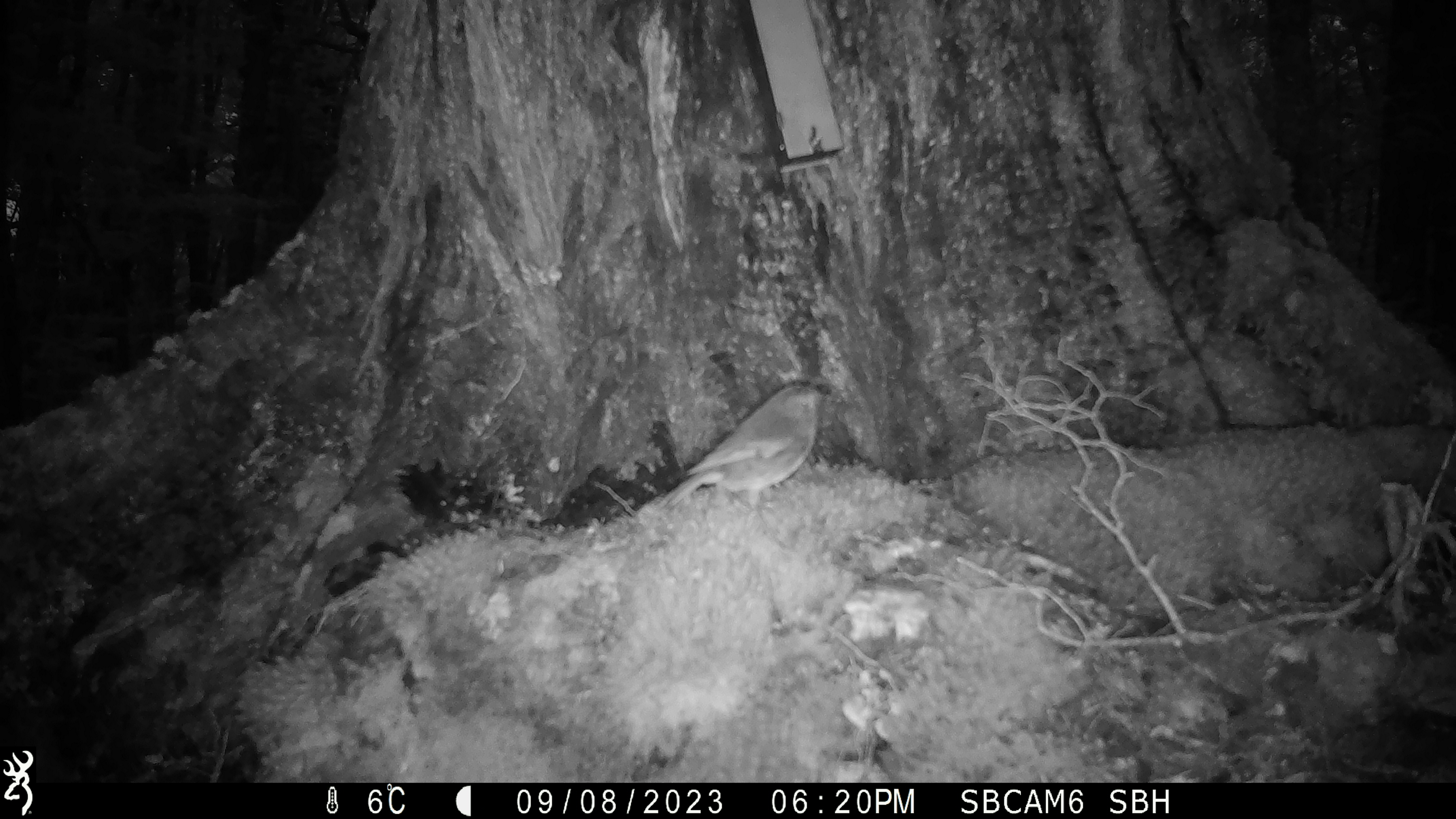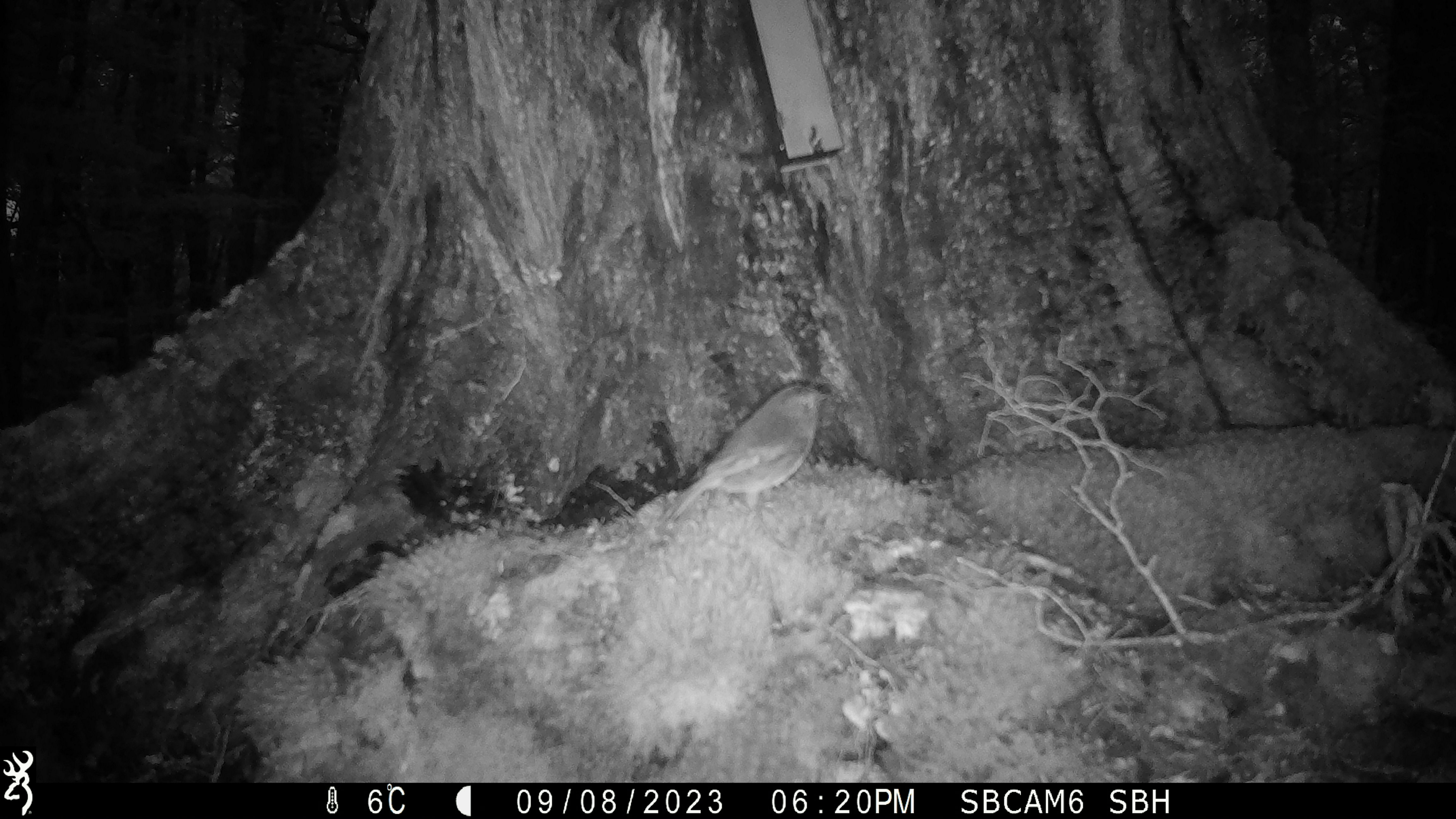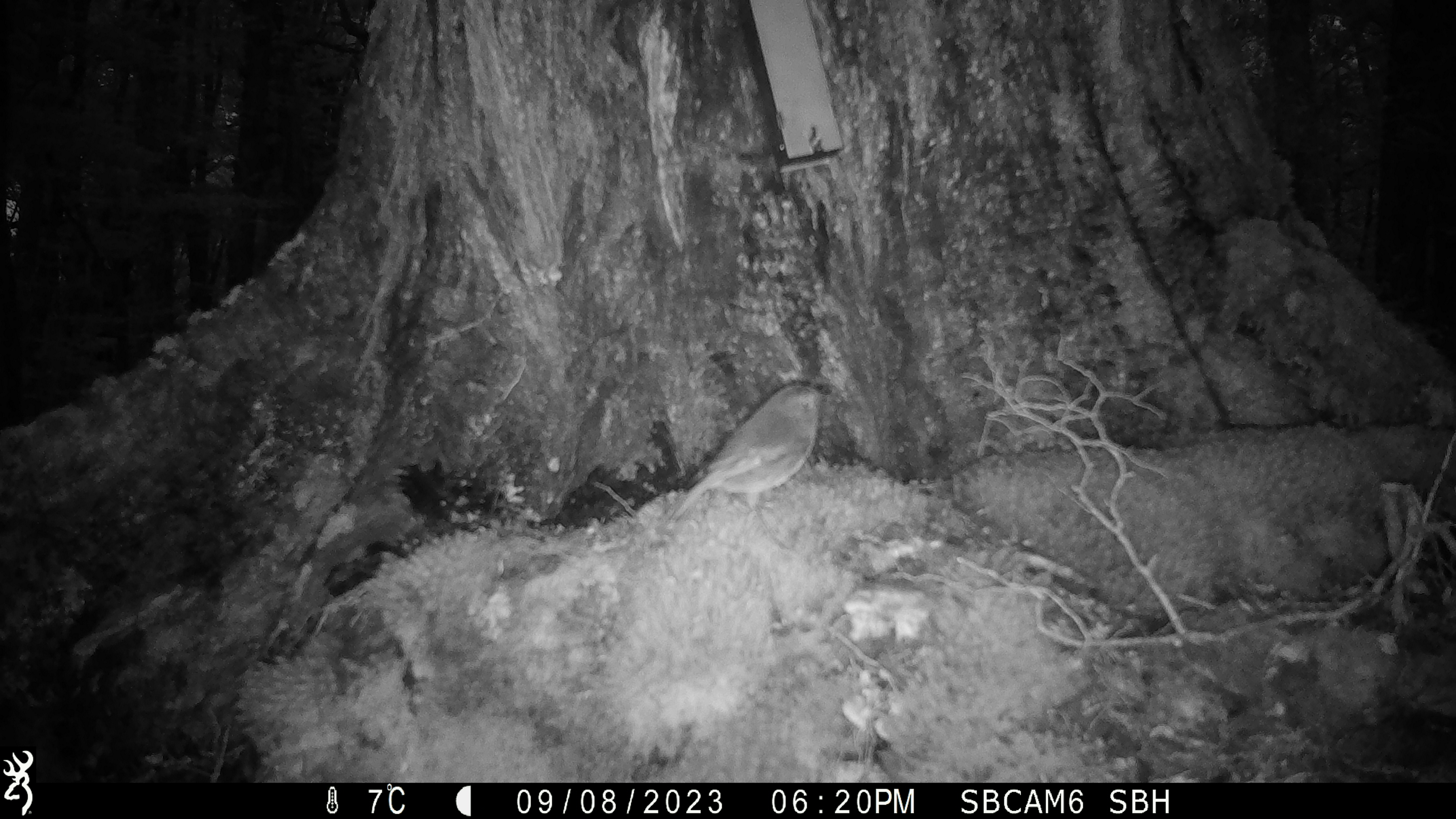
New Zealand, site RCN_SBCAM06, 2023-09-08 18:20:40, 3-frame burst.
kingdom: Animalia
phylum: Chordata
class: Aves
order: Passeriformes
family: Petroicidae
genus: Petroica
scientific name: Petroica australis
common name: new zealand robin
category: robin